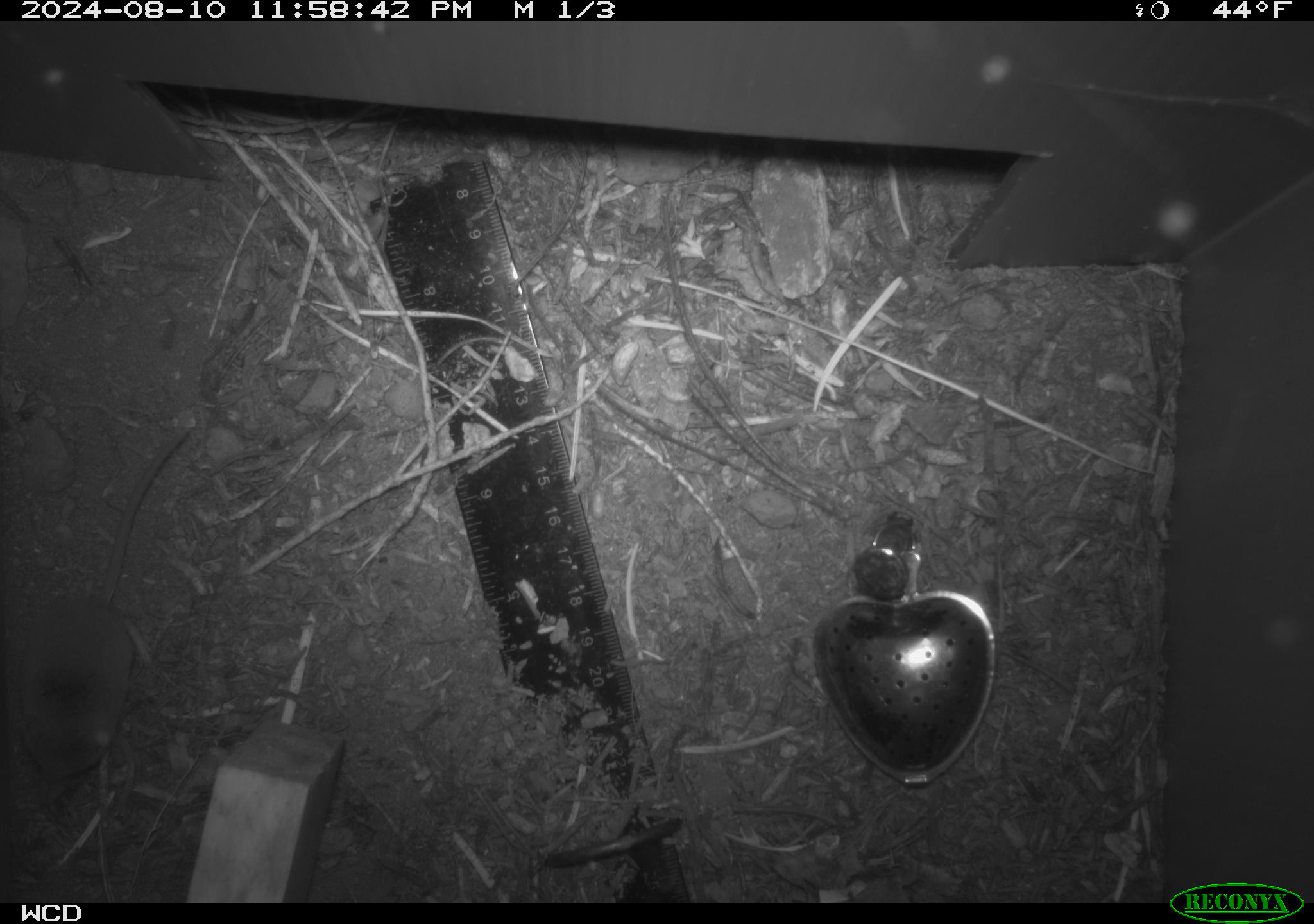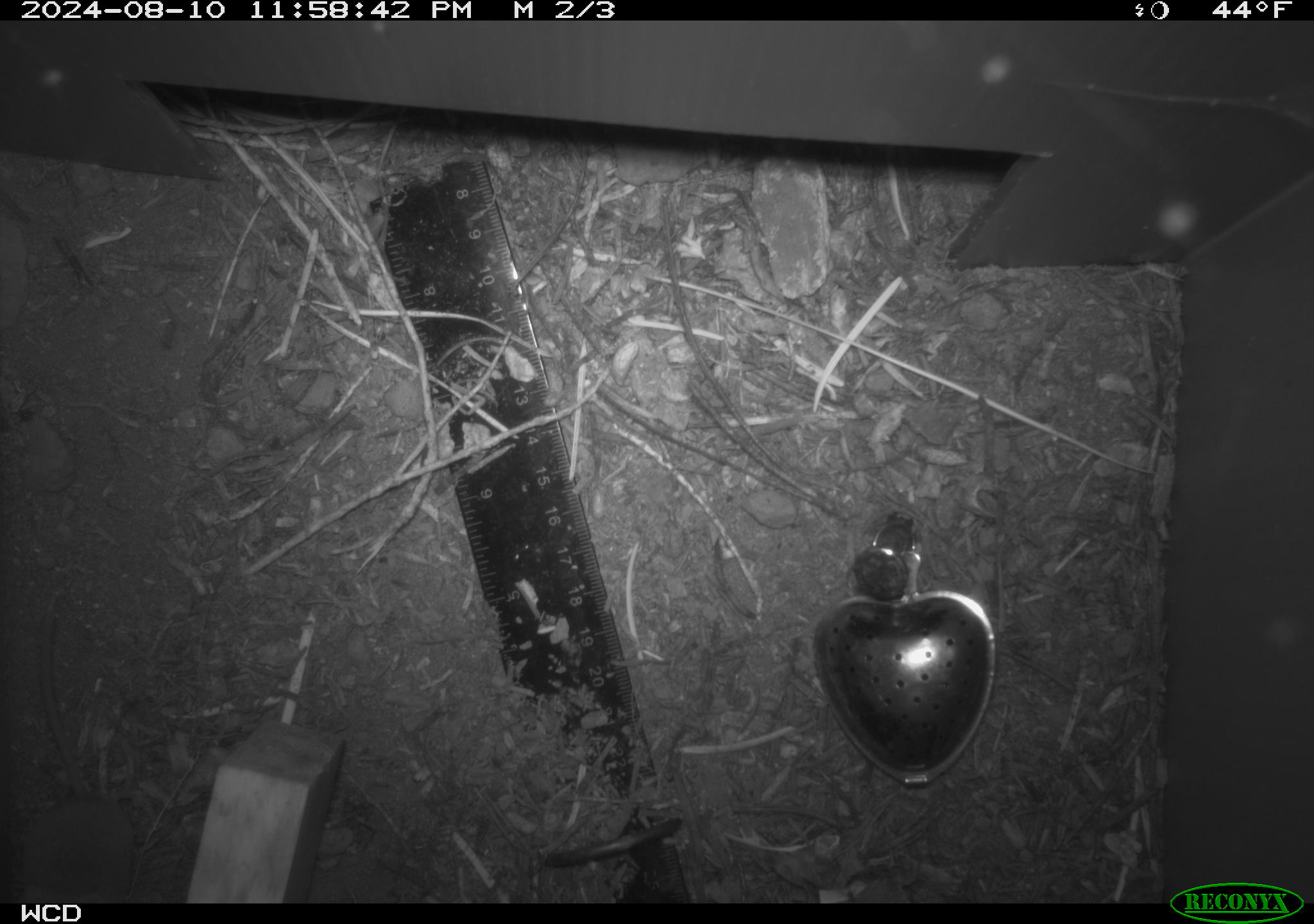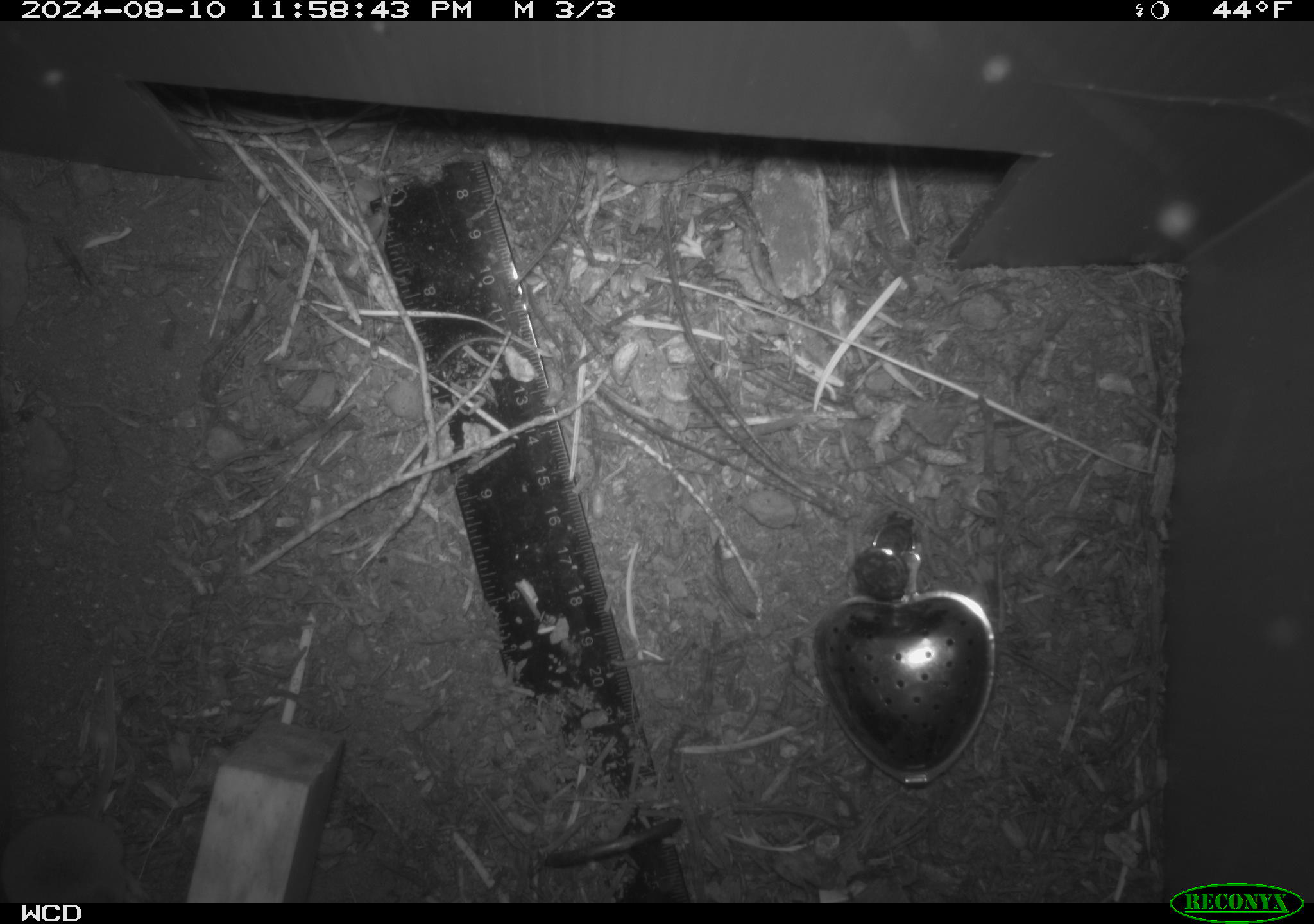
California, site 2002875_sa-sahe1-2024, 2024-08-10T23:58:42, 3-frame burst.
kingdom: Animalia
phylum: Chordata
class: Mammalia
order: Eulipotyphla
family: Soricidae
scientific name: Soricidae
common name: shrews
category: soricidae family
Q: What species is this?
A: Soricidae family (shrews) (Soricidae).